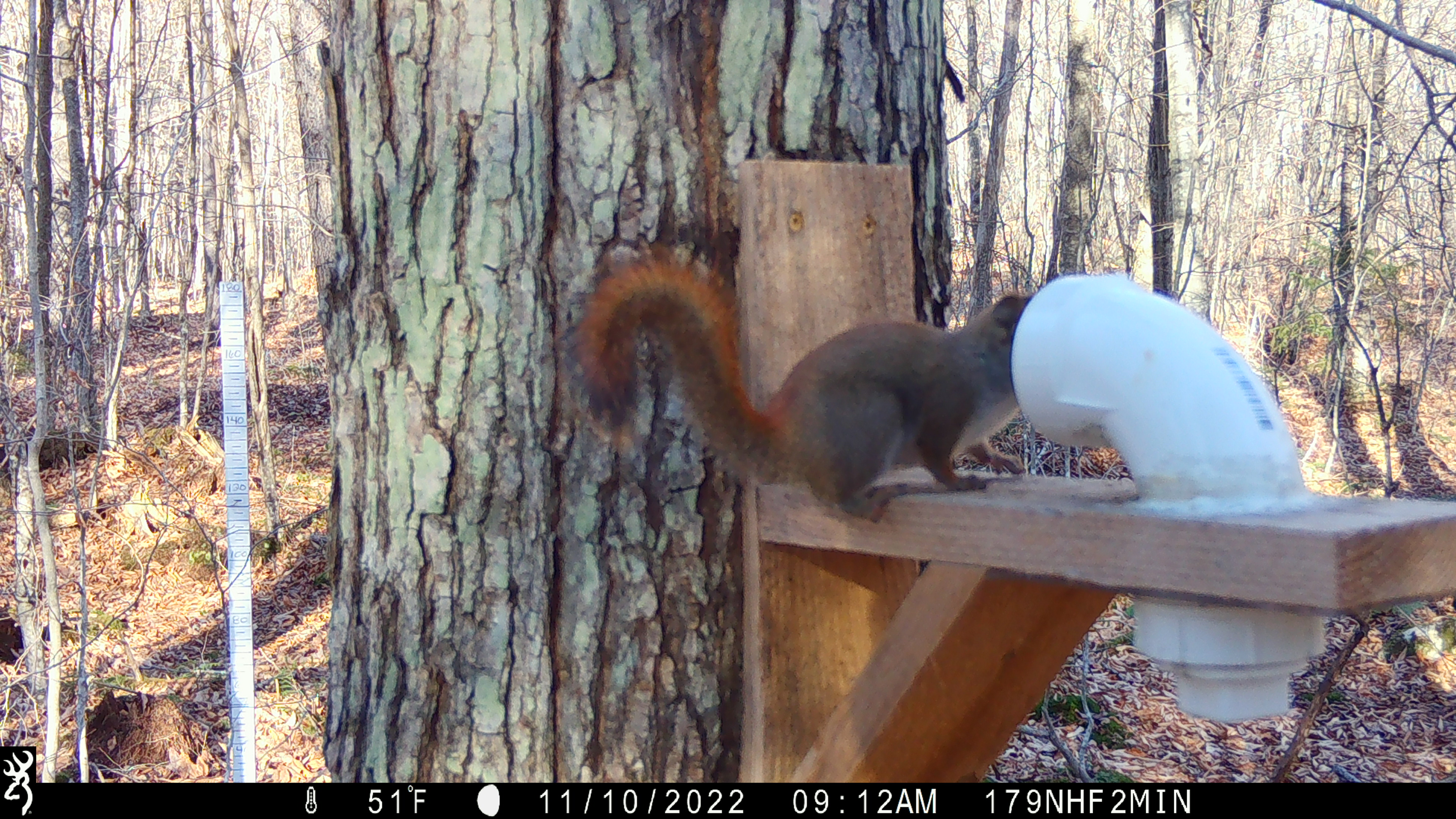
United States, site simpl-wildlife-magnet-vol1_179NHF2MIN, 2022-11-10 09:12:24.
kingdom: Animalia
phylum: Chordata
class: Mammalia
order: Rodentia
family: Sciuridae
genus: Tamiasciurus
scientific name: Tamiasciurus hudsonicus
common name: red squirrel